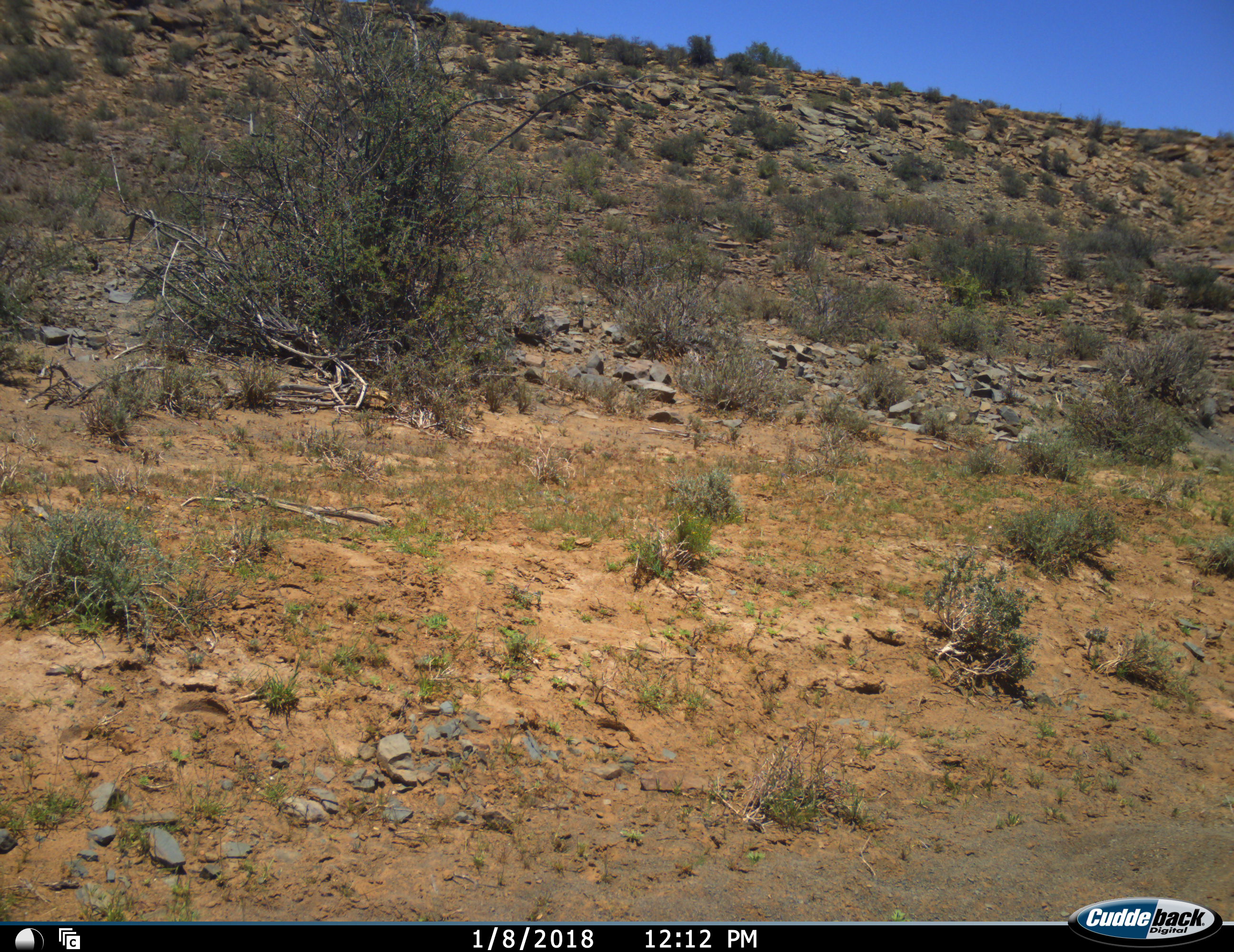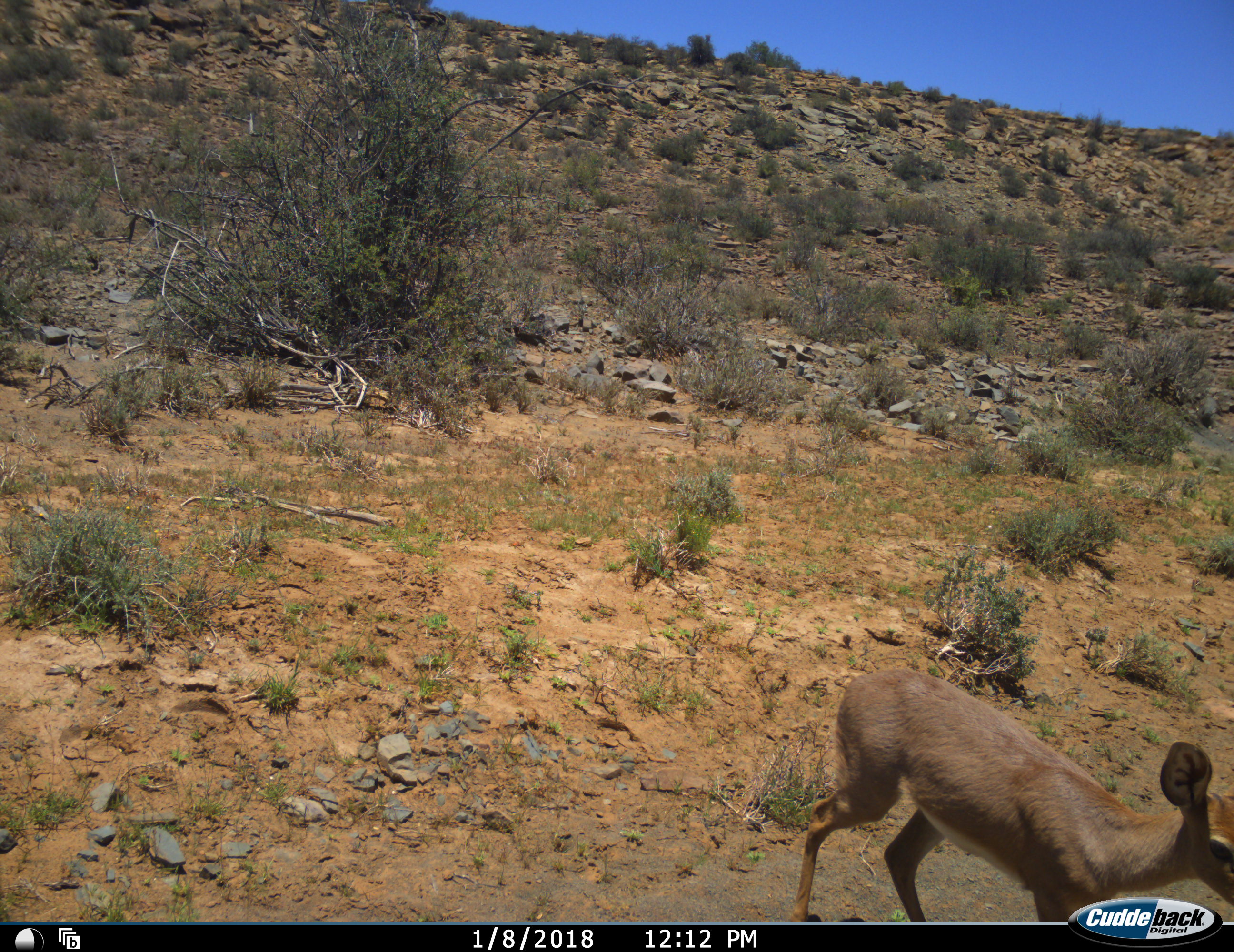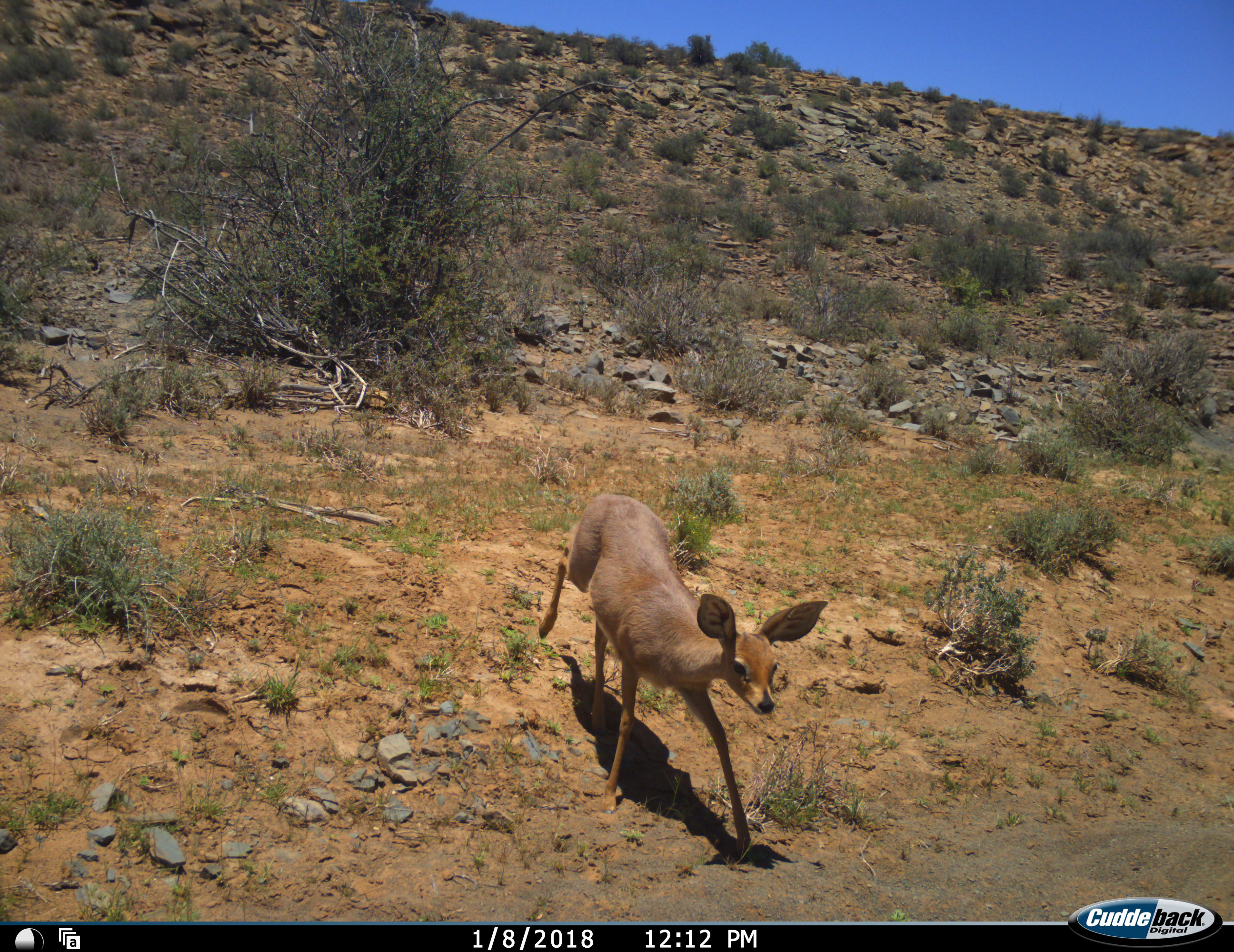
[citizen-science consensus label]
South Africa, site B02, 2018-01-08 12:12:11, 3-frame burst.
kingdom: Animalia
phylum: Chordata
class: Mammalia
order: Artiodactyla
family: Bovidae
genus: Raphicerus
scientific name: Raphicerus campestris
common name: steenbok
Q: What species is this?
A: Steenbok (Raphicerus campestris).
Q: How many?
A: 1.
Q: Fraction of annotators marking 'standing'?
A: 0%.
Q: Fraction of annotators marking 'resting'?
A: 0%.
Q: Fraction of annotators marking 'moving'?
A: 100%.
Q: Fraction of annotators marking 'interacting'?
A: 0%.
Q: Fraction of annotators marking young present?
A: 0%.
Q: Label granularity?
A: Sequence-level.